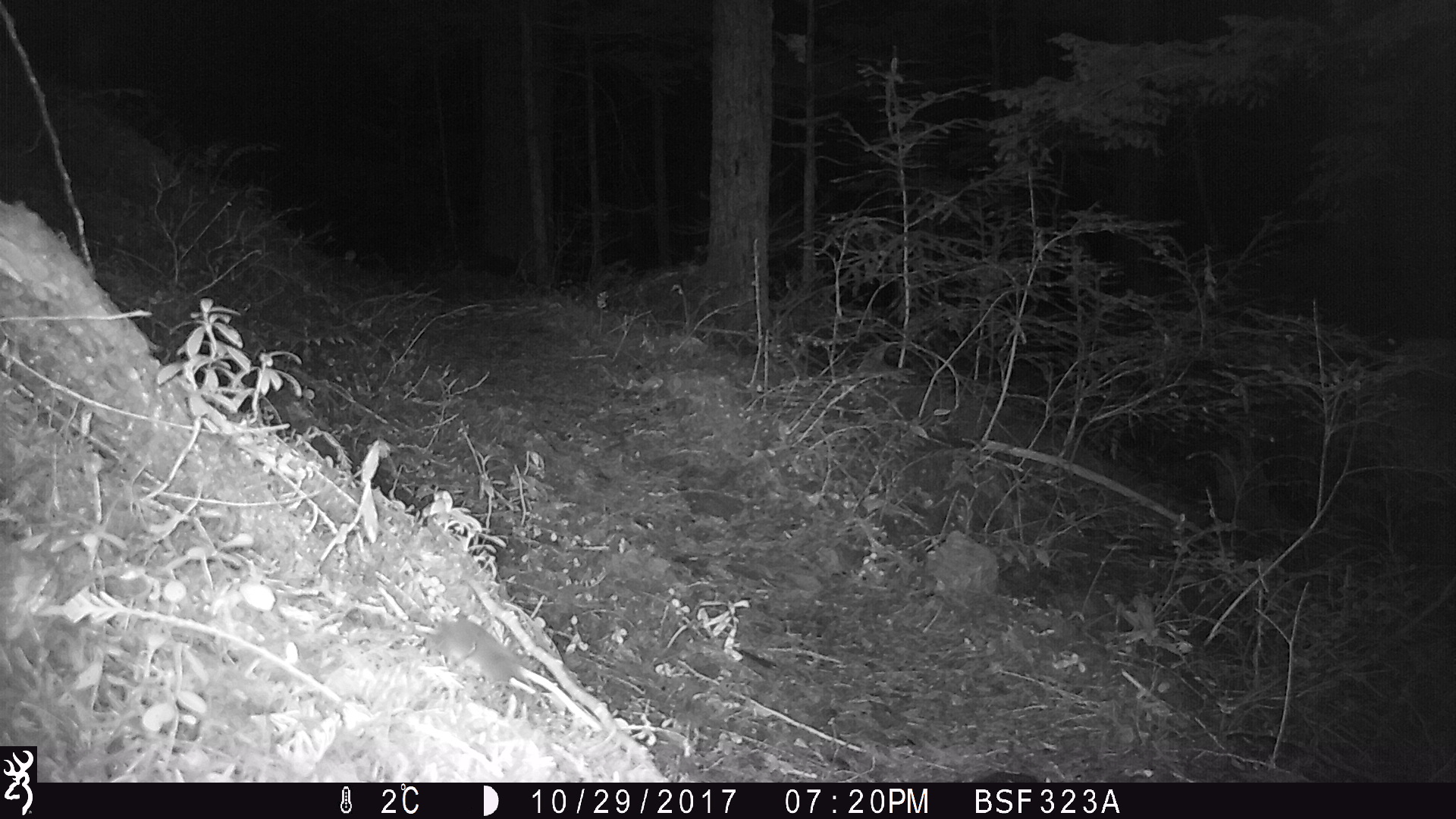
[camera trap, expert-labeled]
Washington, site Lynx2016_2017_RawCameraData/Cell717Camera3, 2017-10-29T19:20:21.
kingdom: Animalia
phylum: Chordata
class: Mammalia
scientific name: Mammalia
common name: small mammal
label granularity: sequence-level